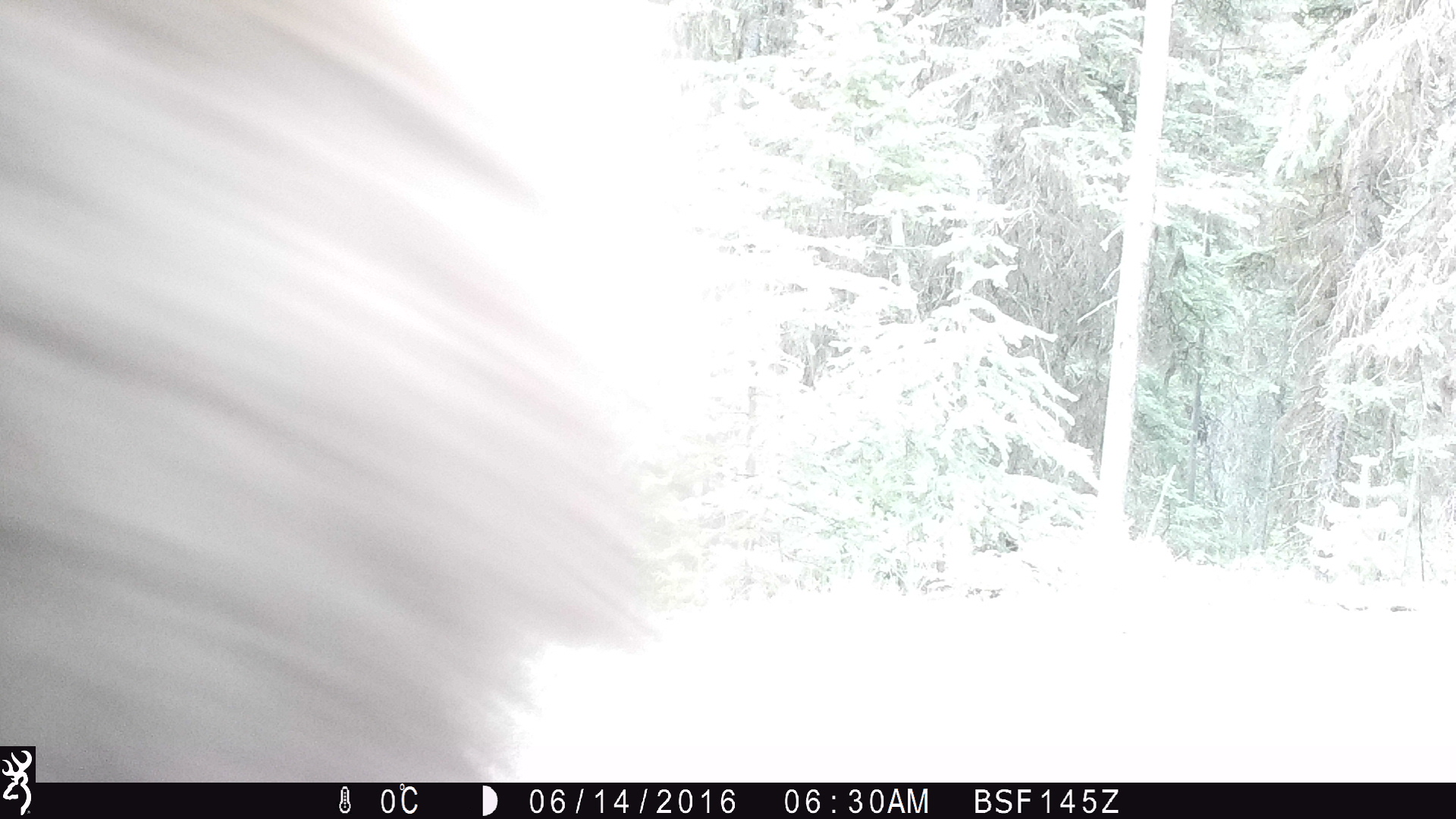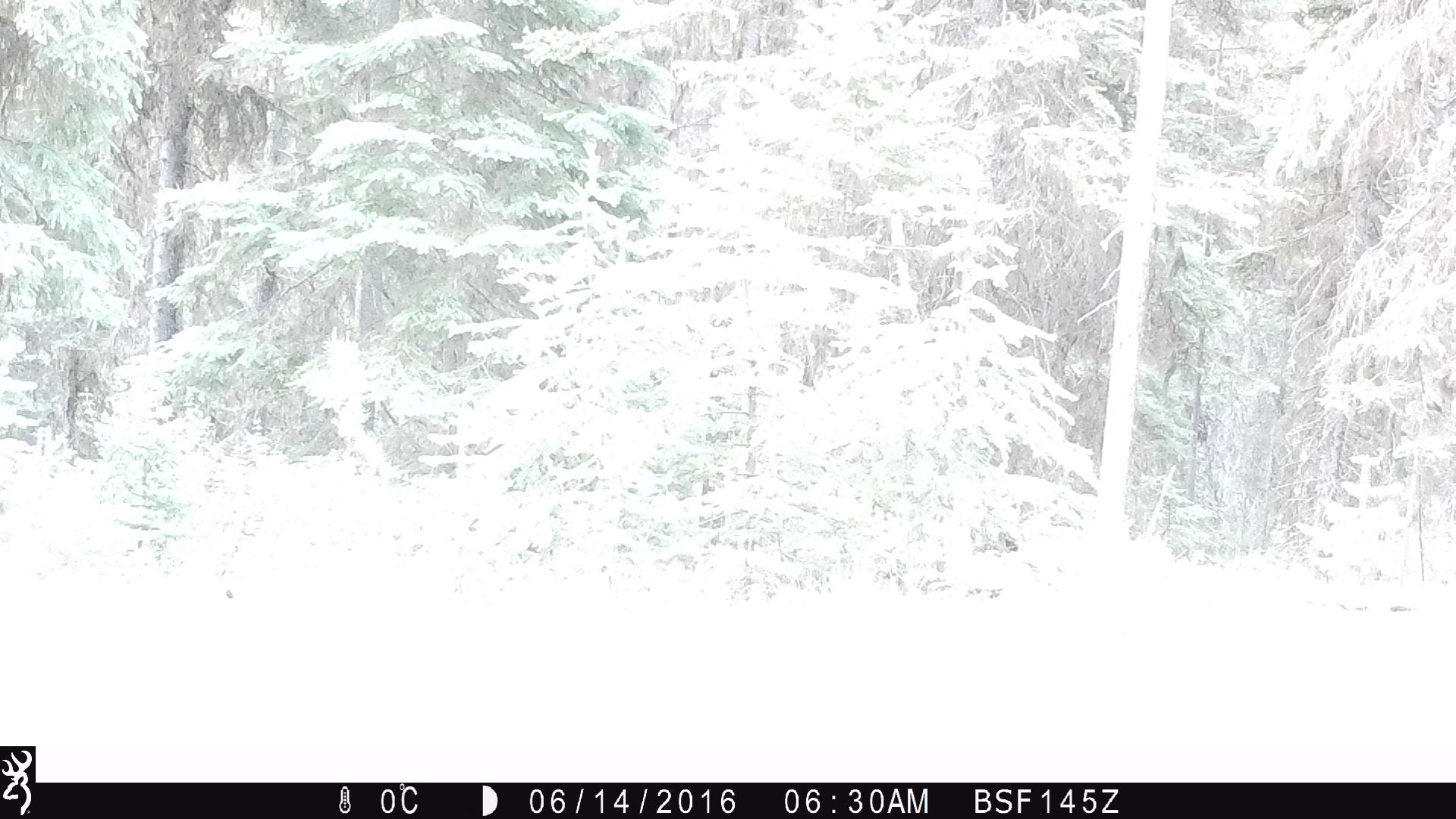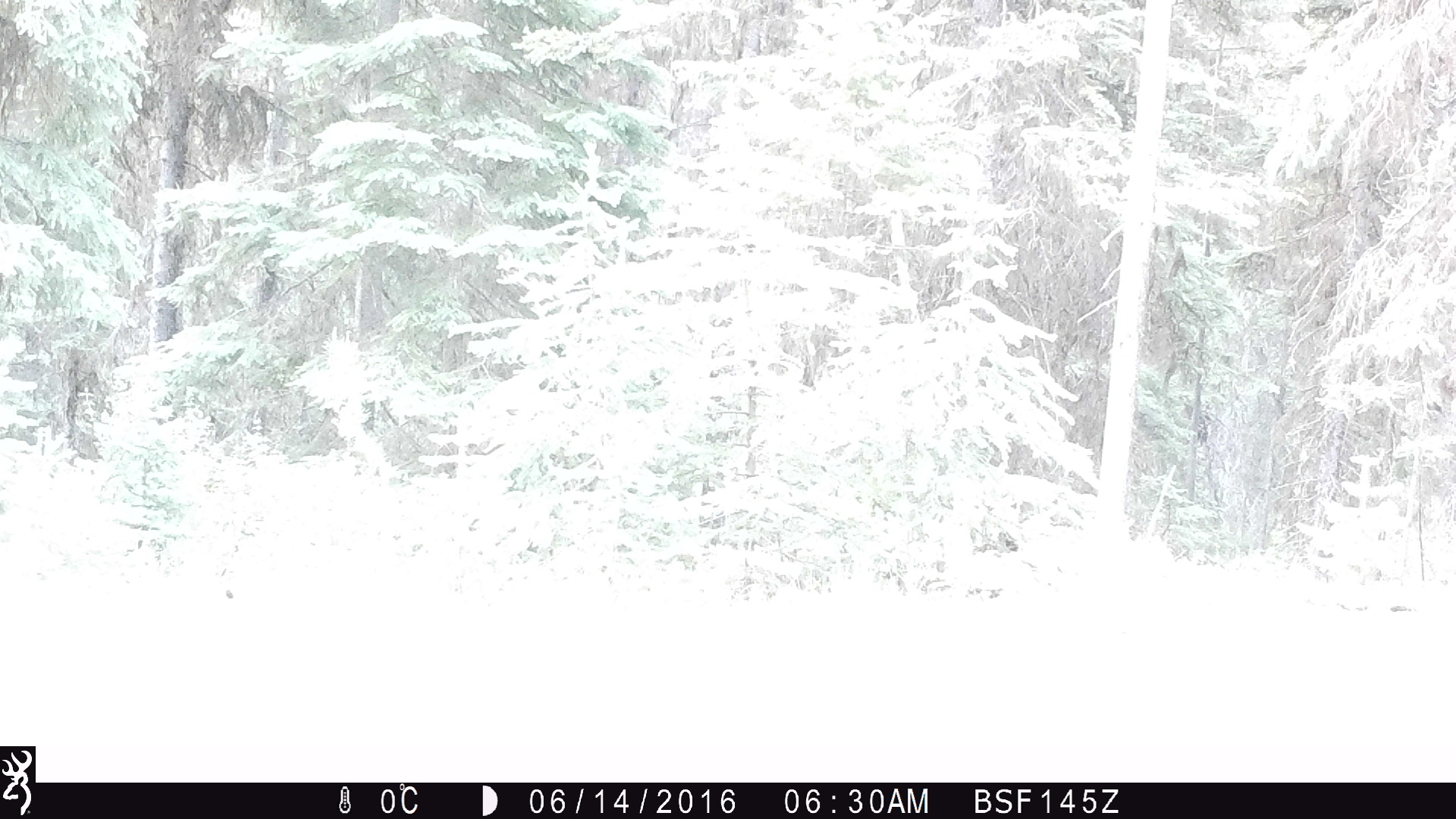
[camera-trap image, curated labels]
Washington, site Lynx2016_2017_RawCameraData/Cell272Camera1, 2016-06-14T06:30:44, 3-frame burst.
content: unidentified animal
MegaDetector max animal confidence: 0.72